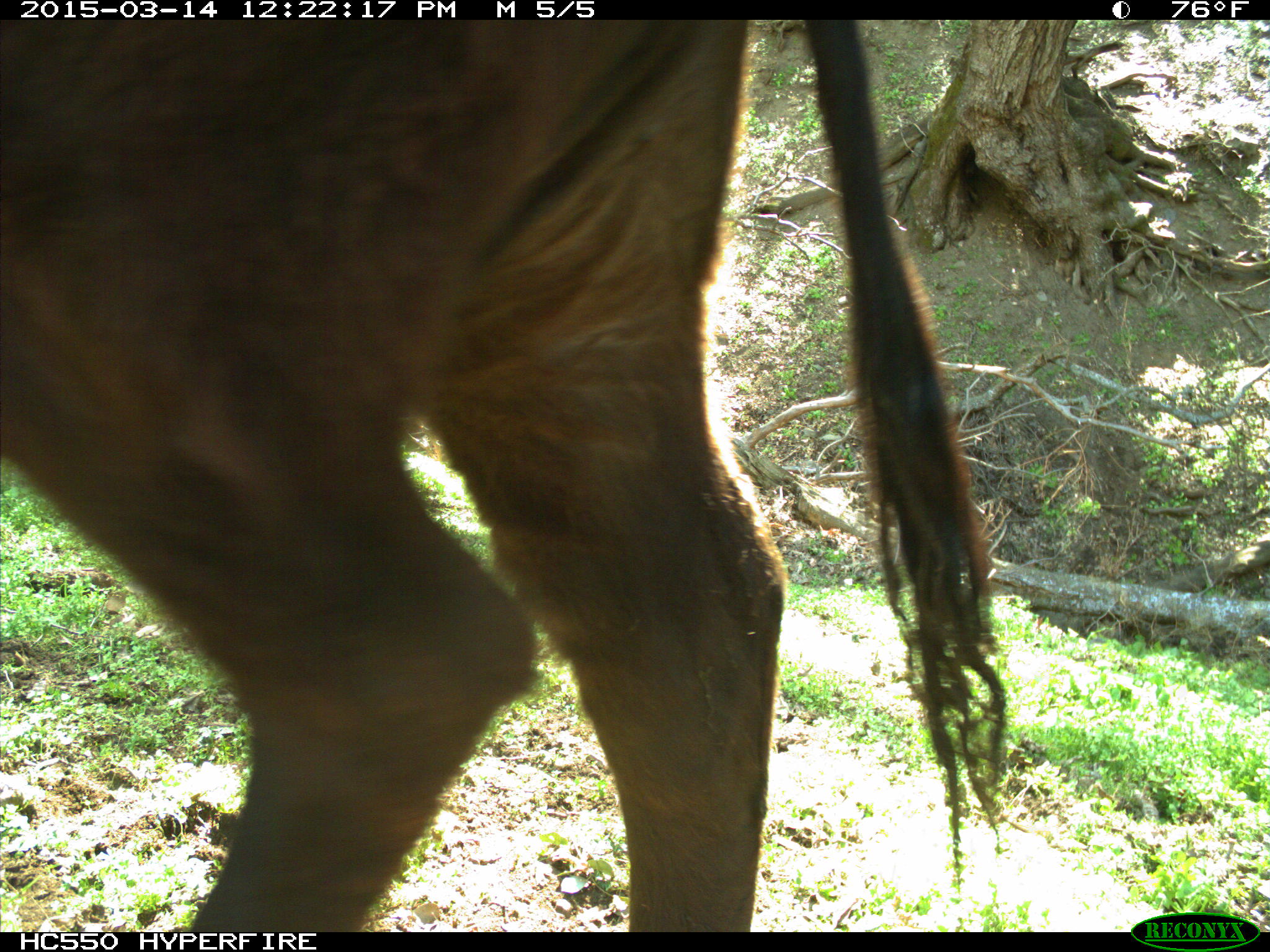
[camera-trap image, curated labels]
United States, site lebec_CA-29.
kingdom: Animalia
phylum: Chordata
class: Mammalia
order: Artiodactyla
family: Bovidae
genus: Bos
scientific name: Bos taurus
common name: domestic cow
Bos taurus (domestic cow).